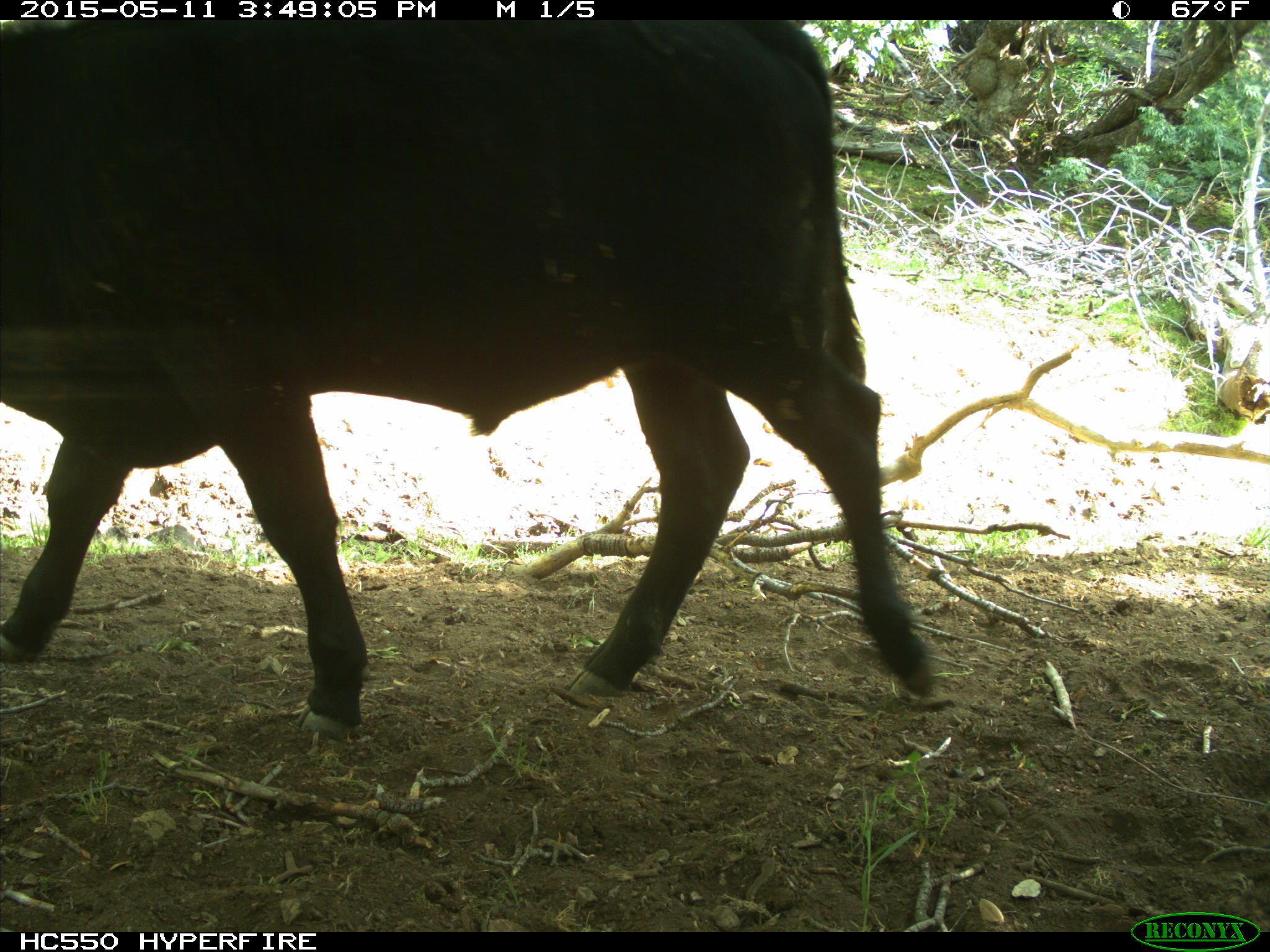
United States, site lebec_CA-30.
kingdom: Animalia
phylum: Chordata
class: Mammalia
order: Artiodactyla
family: Bovidae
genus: Bos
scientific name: Bos taurus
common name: domestic cow